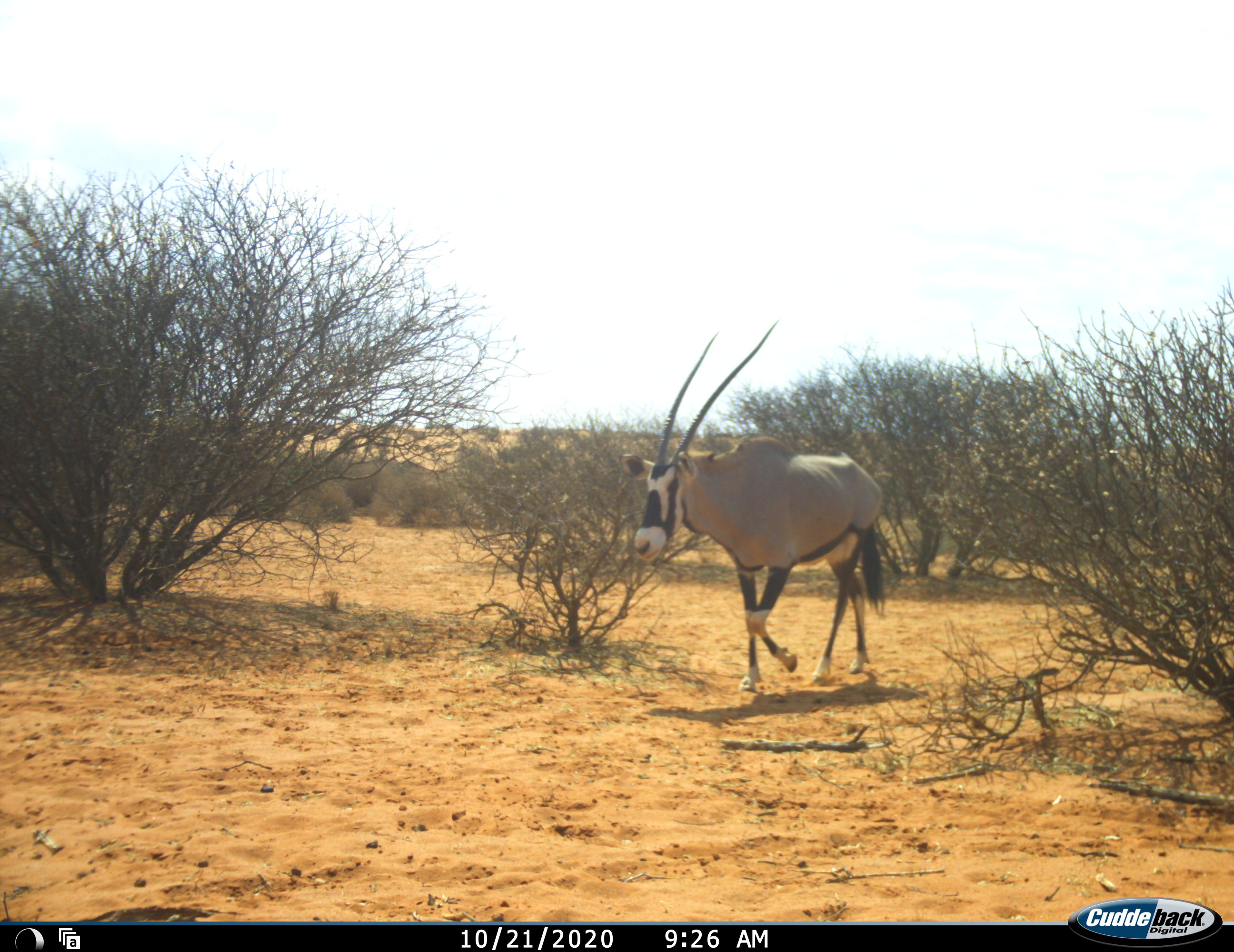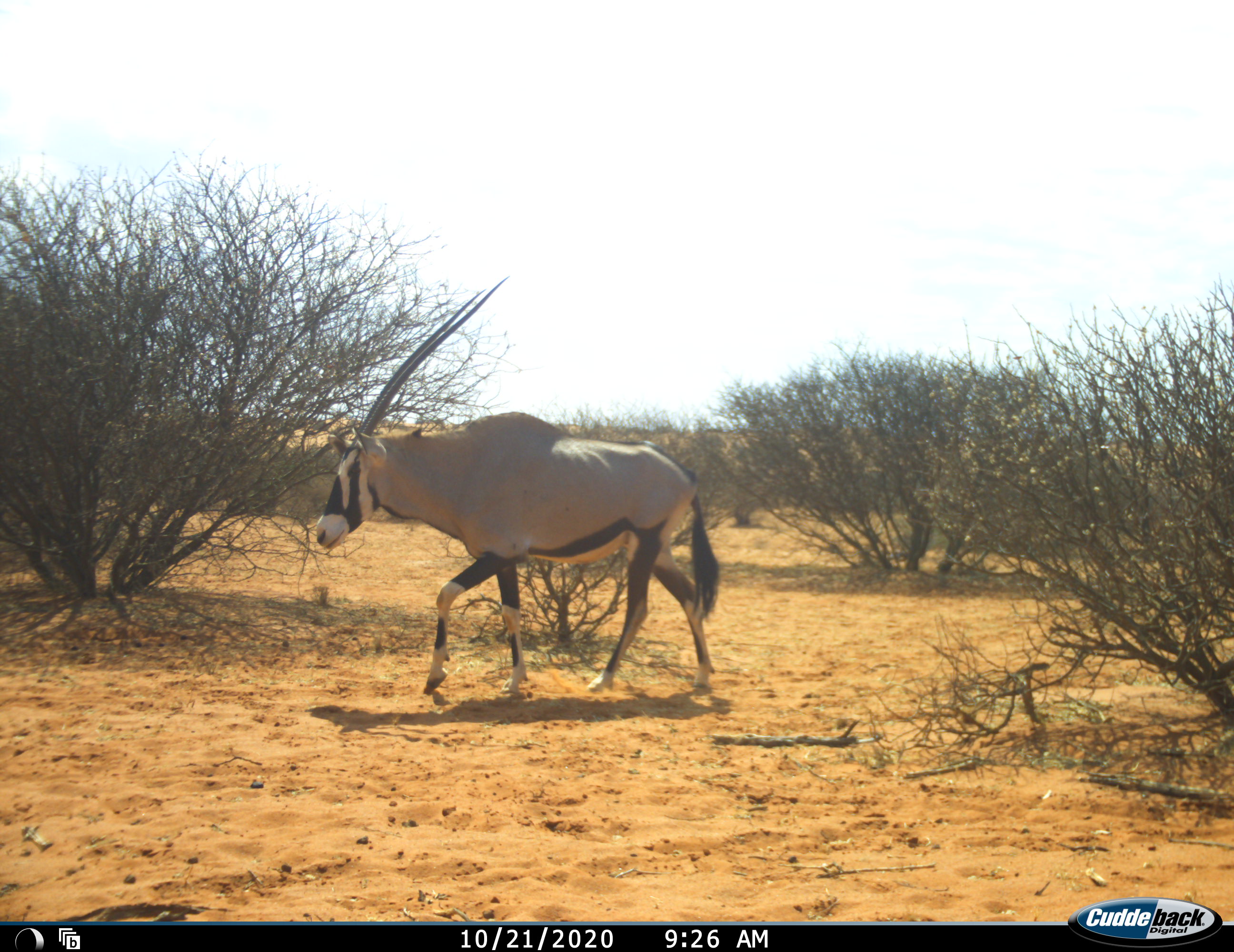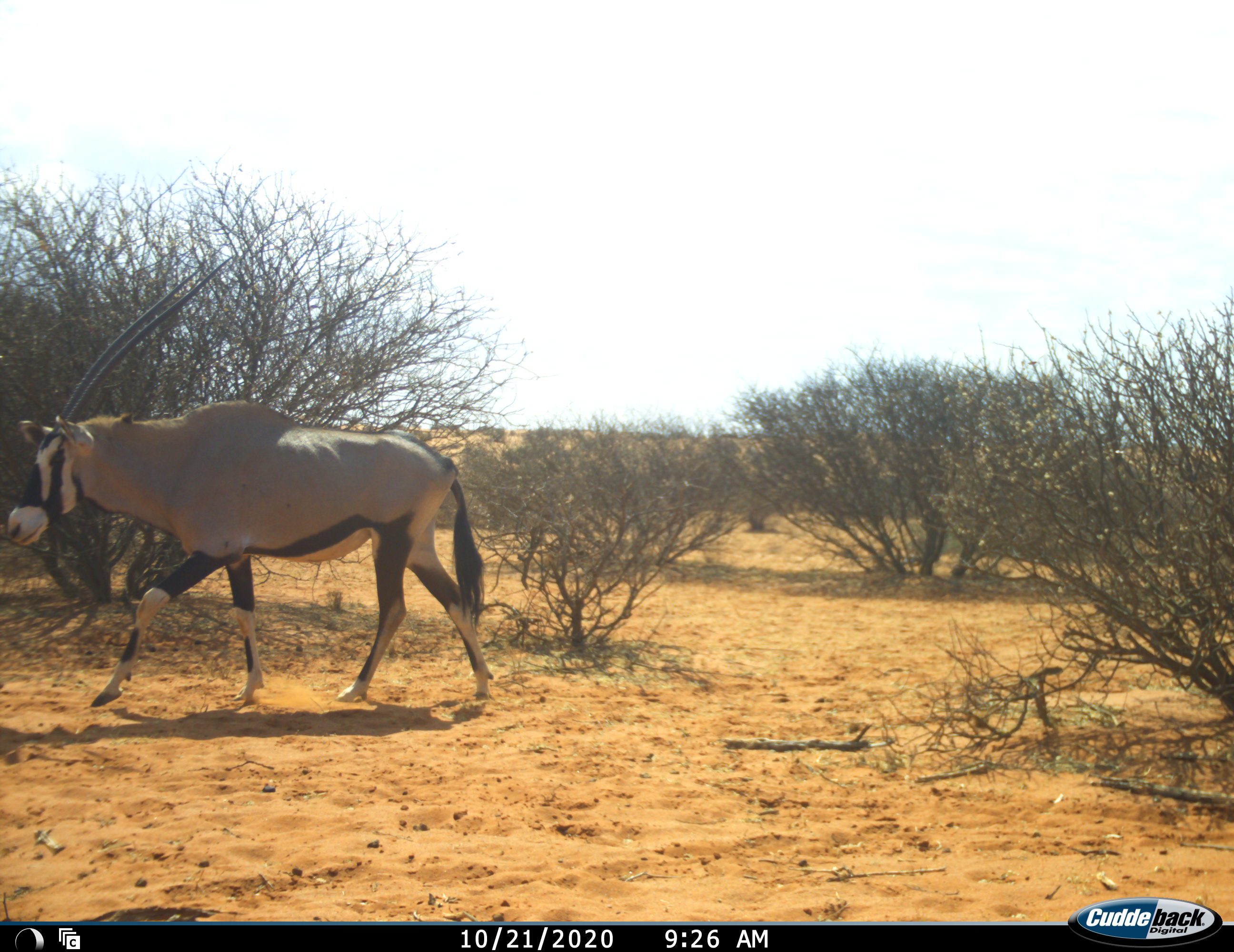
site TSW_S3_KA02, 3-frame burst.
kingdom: Animalia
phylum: Chordata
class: Mammalia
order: Artiodactyla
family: Bovidae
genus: Oryx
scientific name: Oryx gazella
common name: gemsbok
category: oryx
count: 1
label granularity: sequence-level